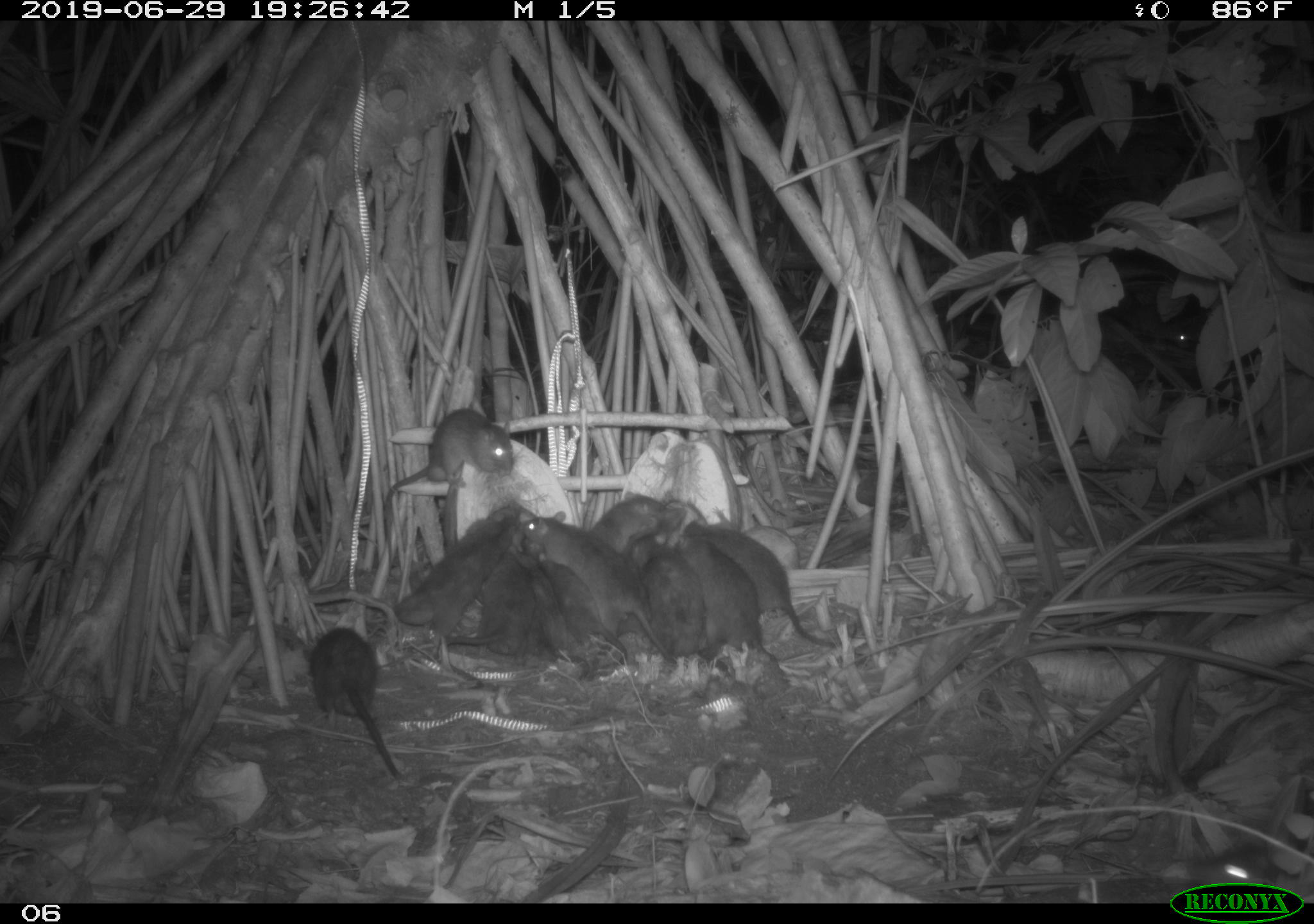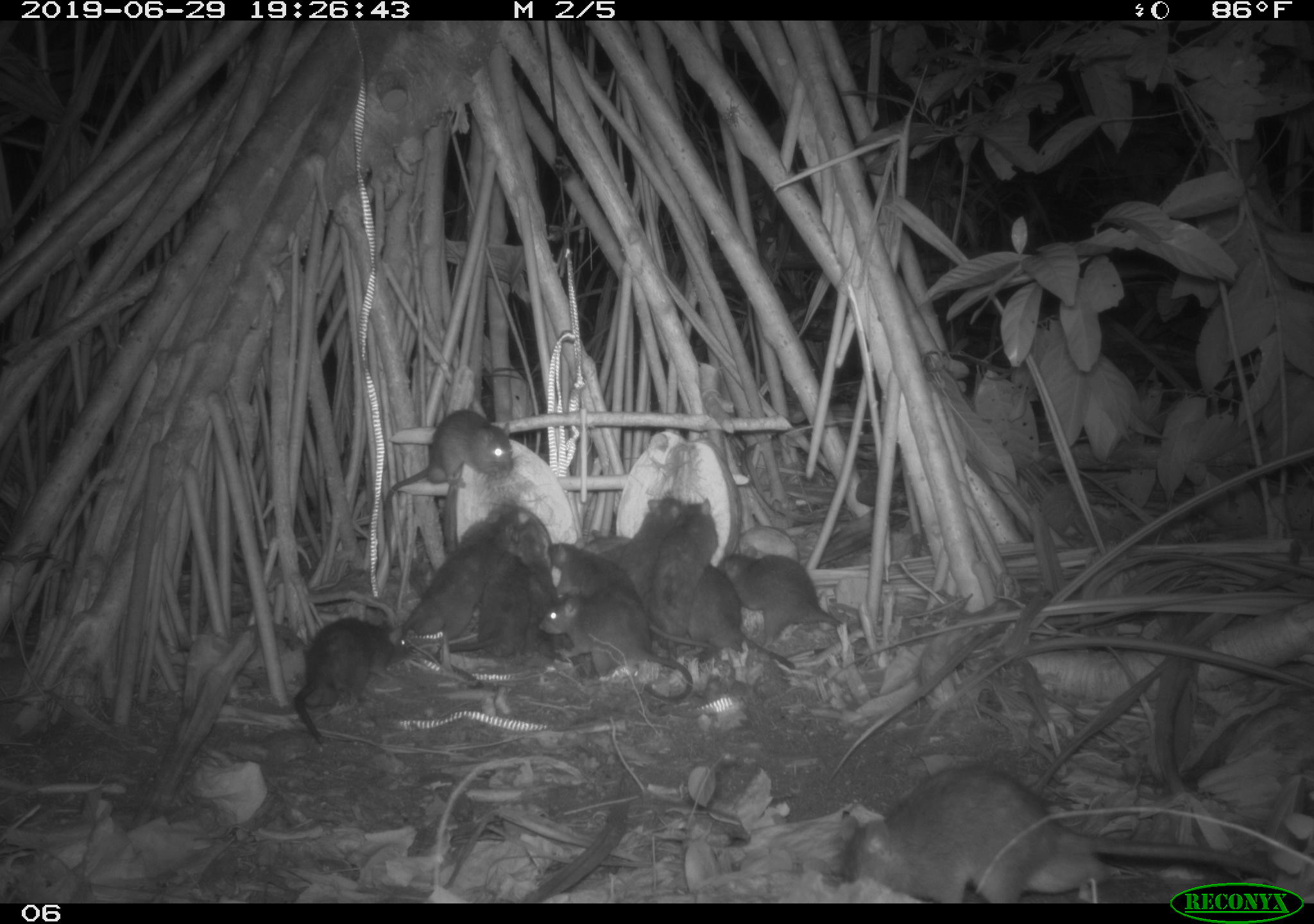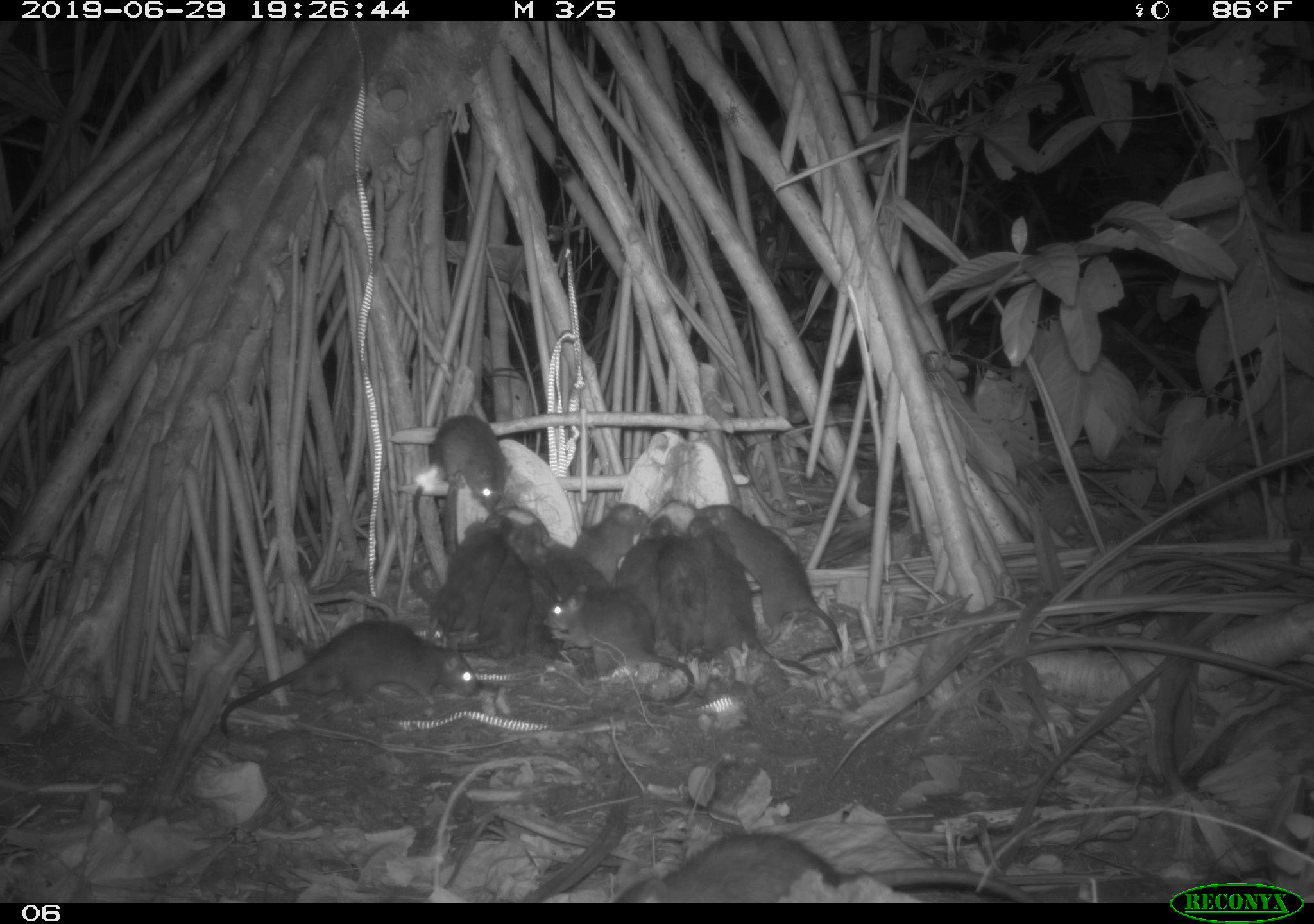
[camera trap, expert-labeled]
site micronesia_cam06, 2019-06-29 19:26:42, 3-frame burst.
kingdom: Animalia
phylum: Chordata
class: Mammalia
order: Rodentia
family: Muridae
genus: Rattus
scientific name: Rattus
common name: rat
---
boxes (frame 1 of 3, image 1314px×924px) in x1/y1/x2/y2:
rat: 522/509/679/674; 371/401/518/570; 397/498/524/667; 706/521/838/649; 438/535/536/698; 307/625/407/784; 526/542/637/663; 674/528/774/660; 631/531/706/661; 523/556/588/669; 592/491/673/553; 1199/837/1279/877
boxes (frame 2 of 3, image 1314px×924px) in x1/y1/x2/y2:
rat: 835/760/1277/880; 538/593/701/709; 384/404/517/546; 291/613/422/746; 397/513/518/649; 547/535/663/661; 436/554/538/695; 711/549/858/635; 689/571/801/674; 638/497/729/619; 608/492/685/575; 507/514/565/593; 570/524/631/565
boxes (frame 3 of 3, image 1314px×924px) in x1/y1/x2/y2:
rat: 617/815/1052/903; 218/613/488/746; 692/504/851/667; 683/518/819/681; 540/585/706/718; 404/410/516/554; 425/511/522/646; 448/537/539/661; 517/531/577/671; 654/530/708/667; 619/512/676/640; 536/528/618/616; 574/497/649/585